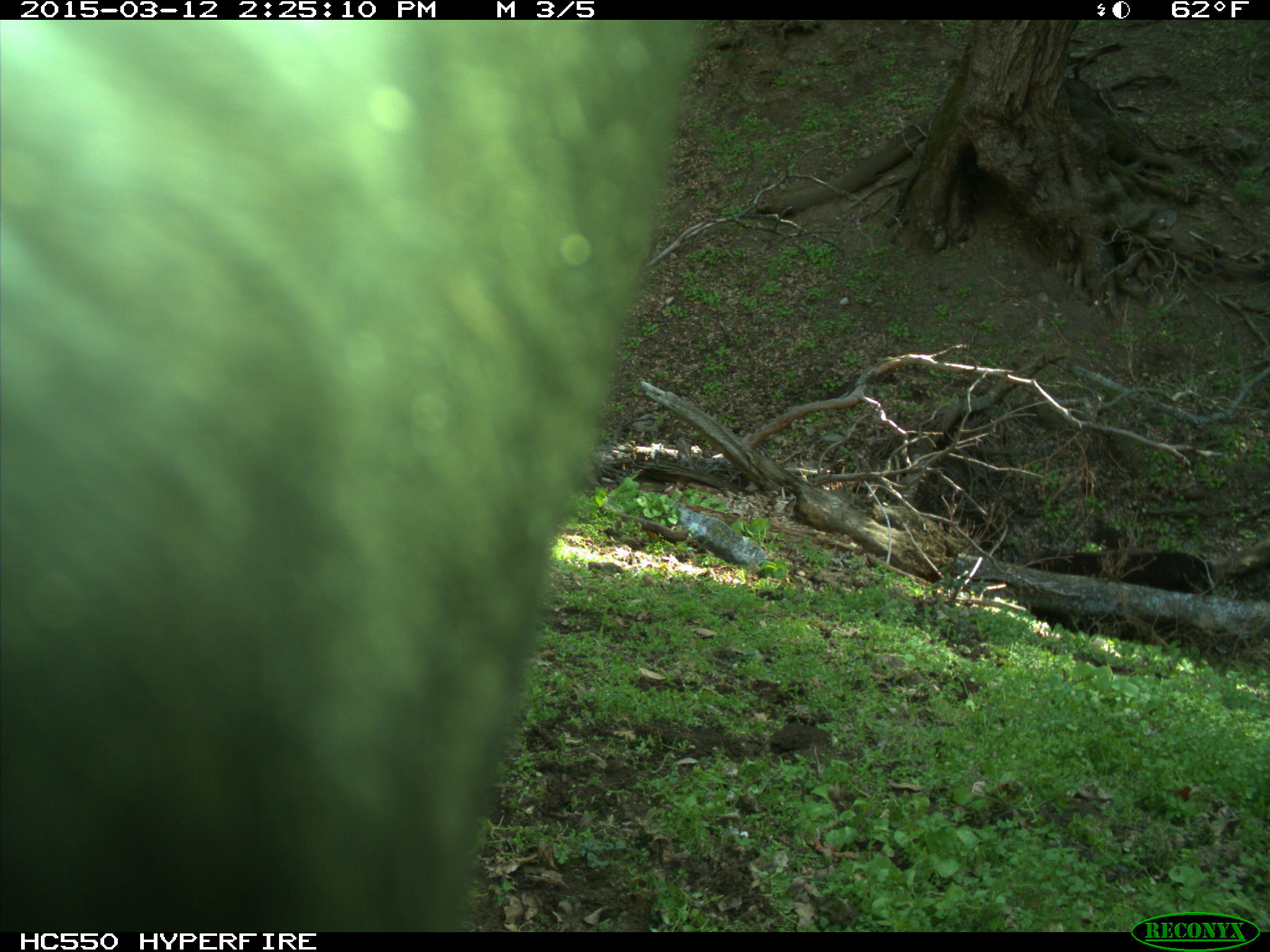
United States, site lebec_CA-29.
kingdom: Animalia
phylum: Chordata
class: Mammalia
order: Artiodactyla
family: Bovidae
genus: Bos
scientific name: Bos taurus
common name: domestic cow